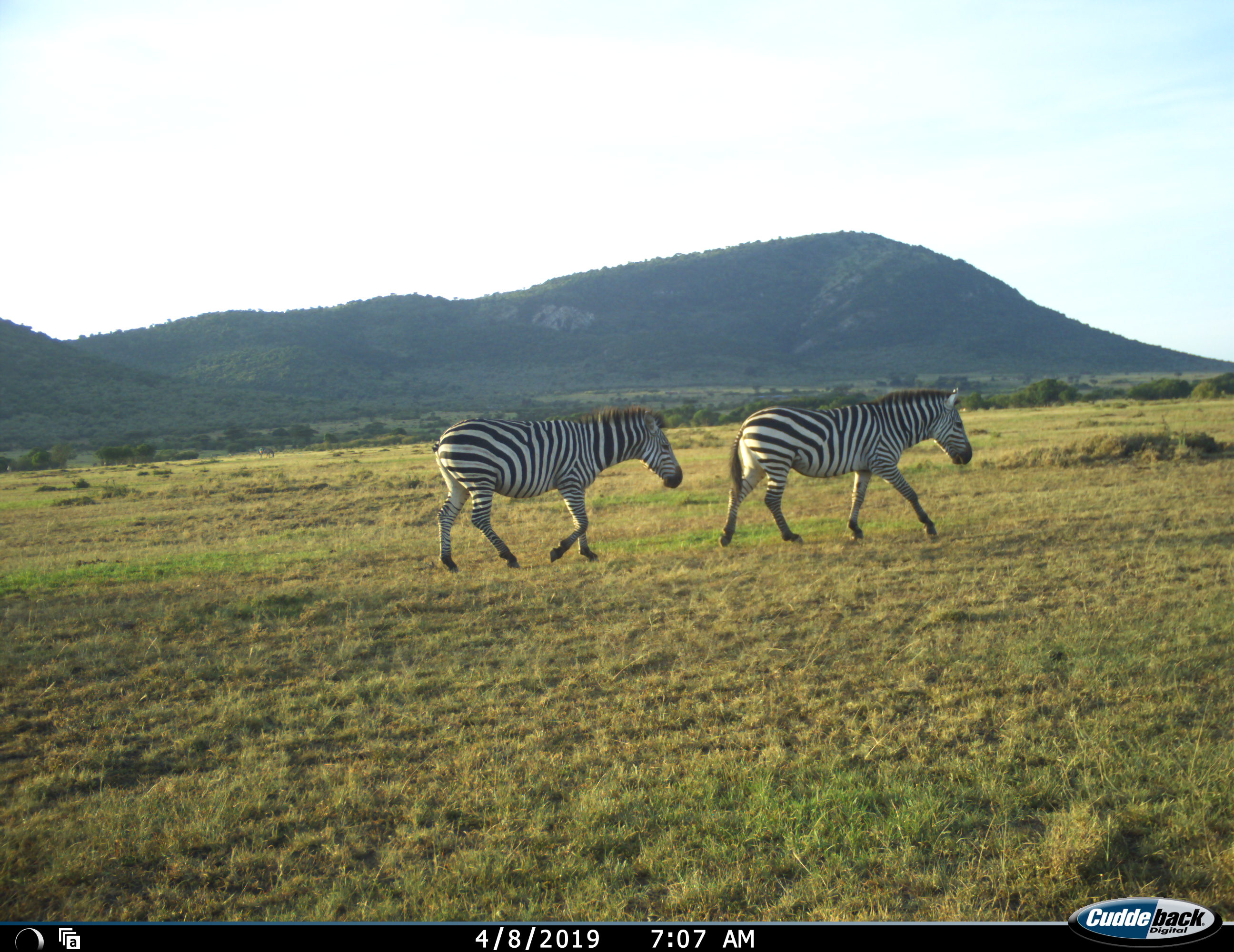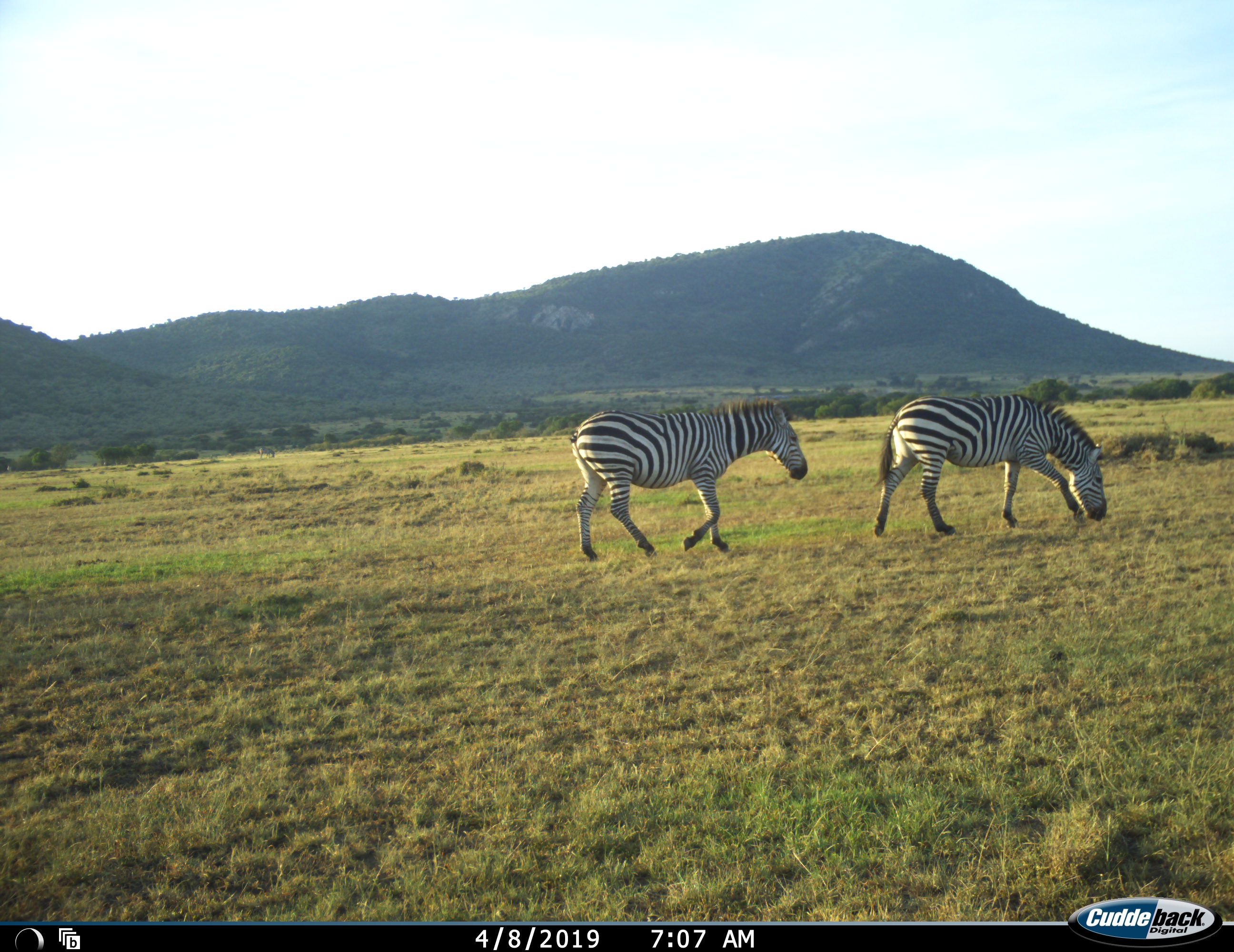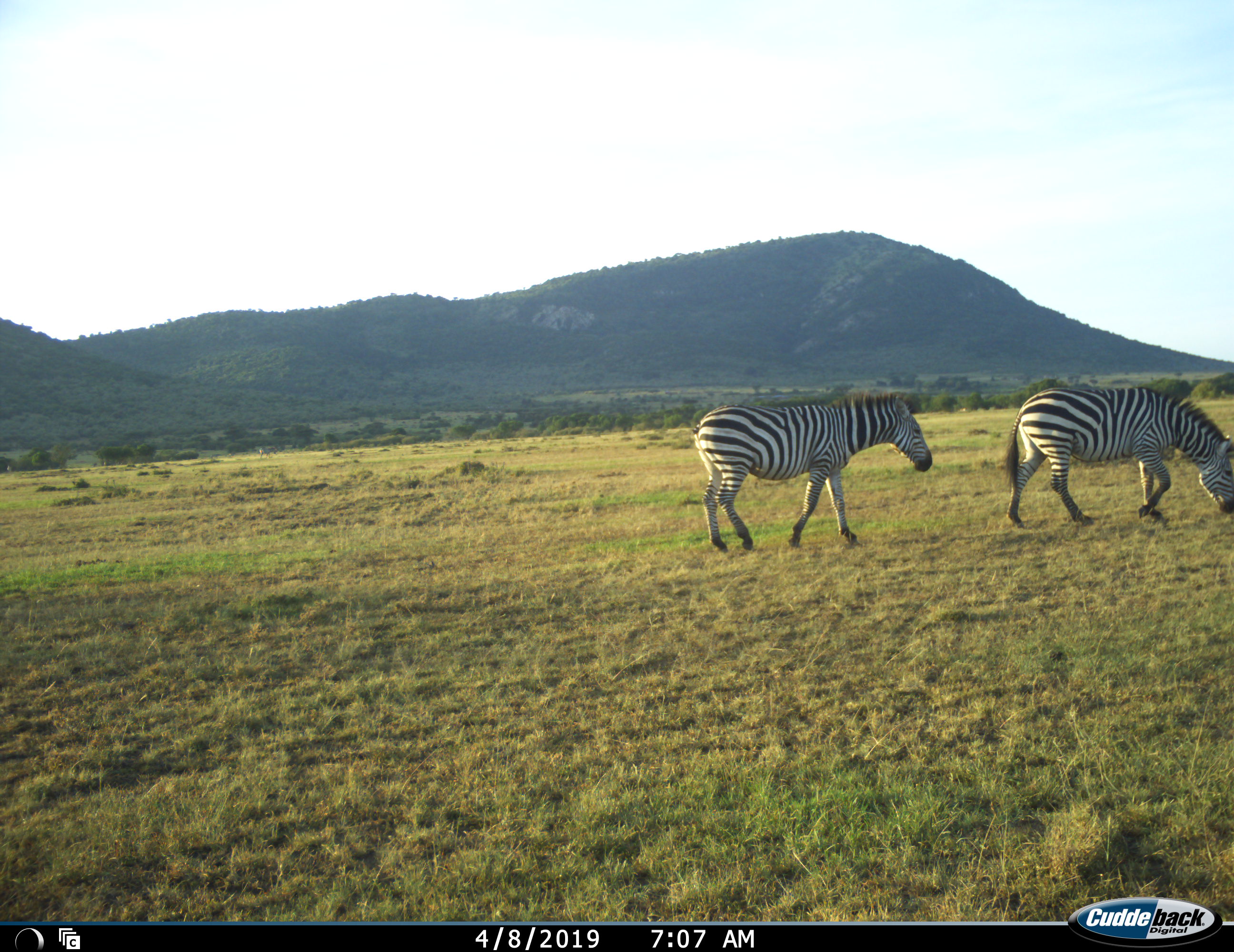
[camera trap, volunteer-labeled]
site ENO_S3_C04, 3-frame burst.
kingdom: Animalia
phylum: Chordata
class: Mammalia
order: Perissodactyla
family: Equidae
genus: Equus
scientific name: Equus quagga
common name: plains zebra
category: zebraplains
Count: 2.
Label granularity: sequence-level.